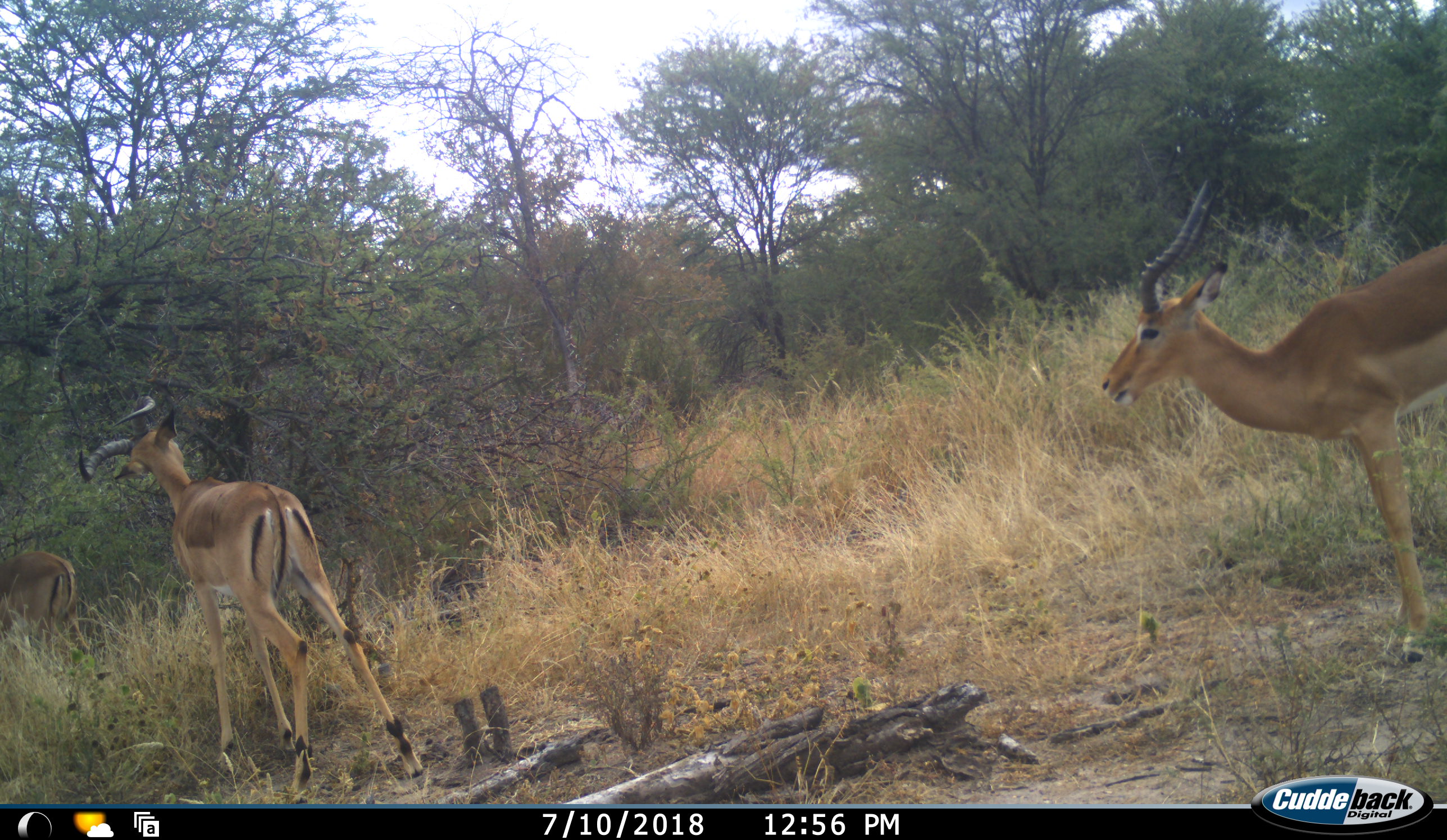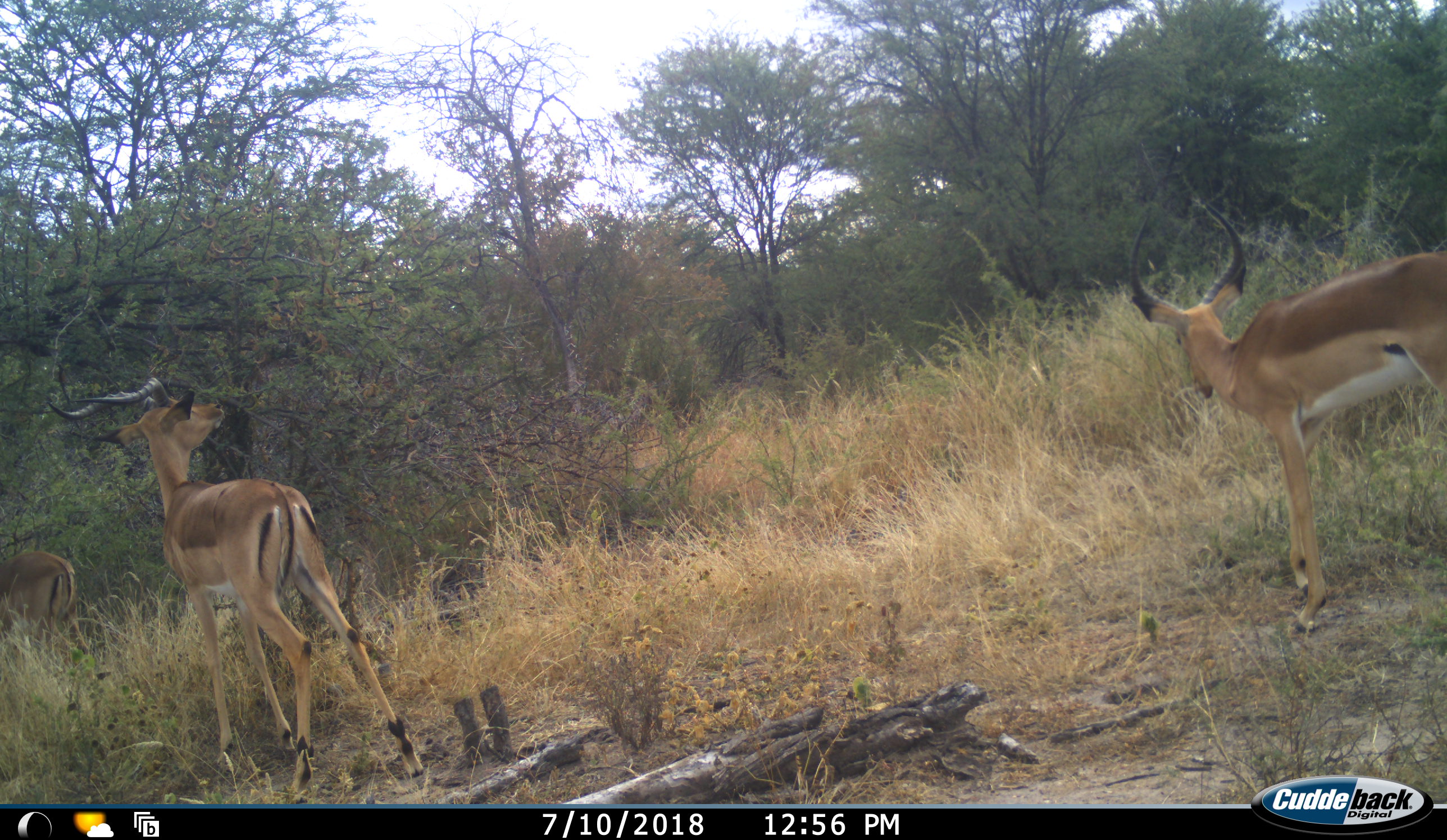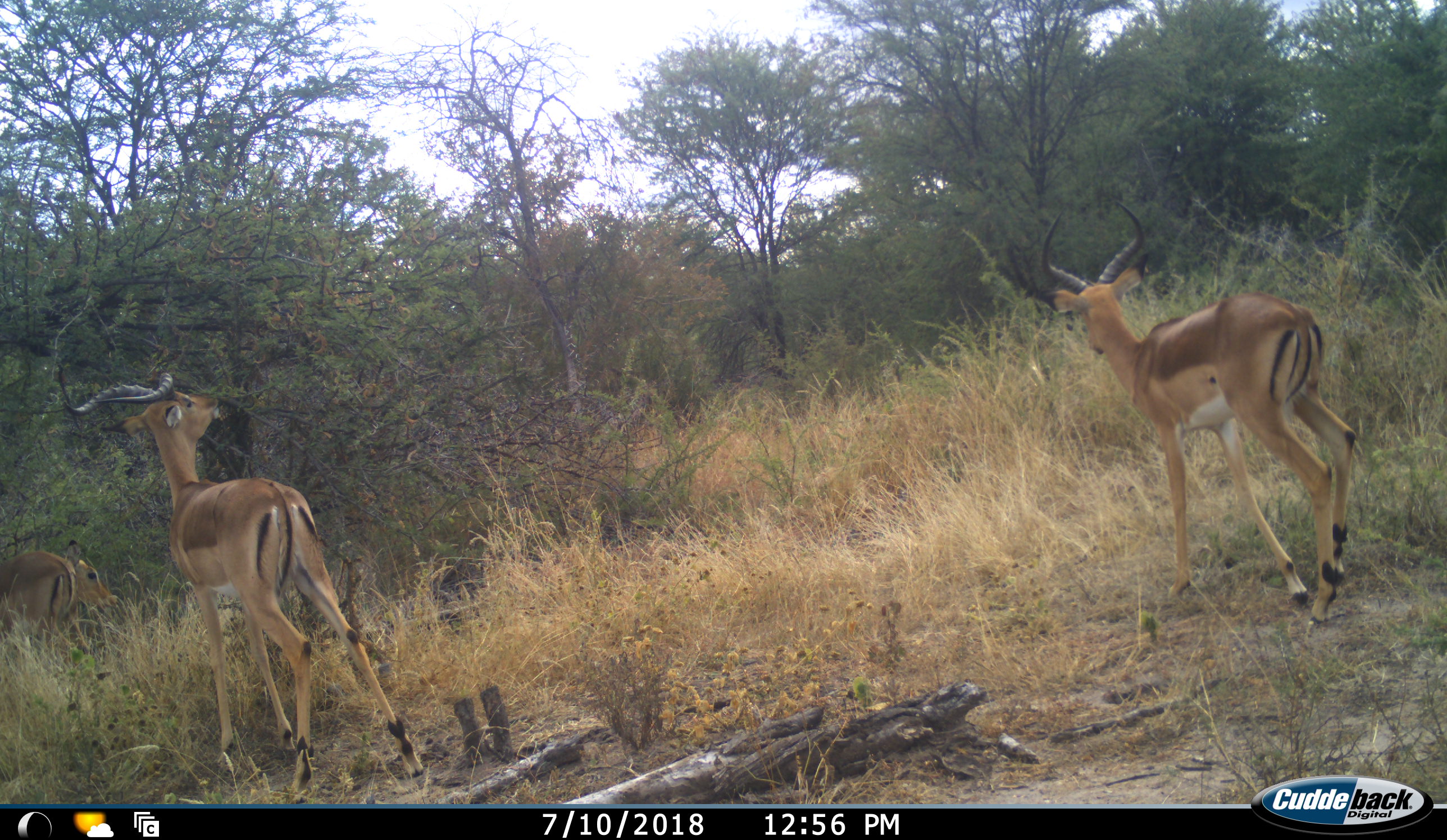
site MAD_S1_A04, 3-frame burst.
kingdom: Animalia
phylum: Chordata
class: Mammalia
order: Artiodactyla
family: Bovidae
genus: Aepyceros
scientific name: Aepyceros melampus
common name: impala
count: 3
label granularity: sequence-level